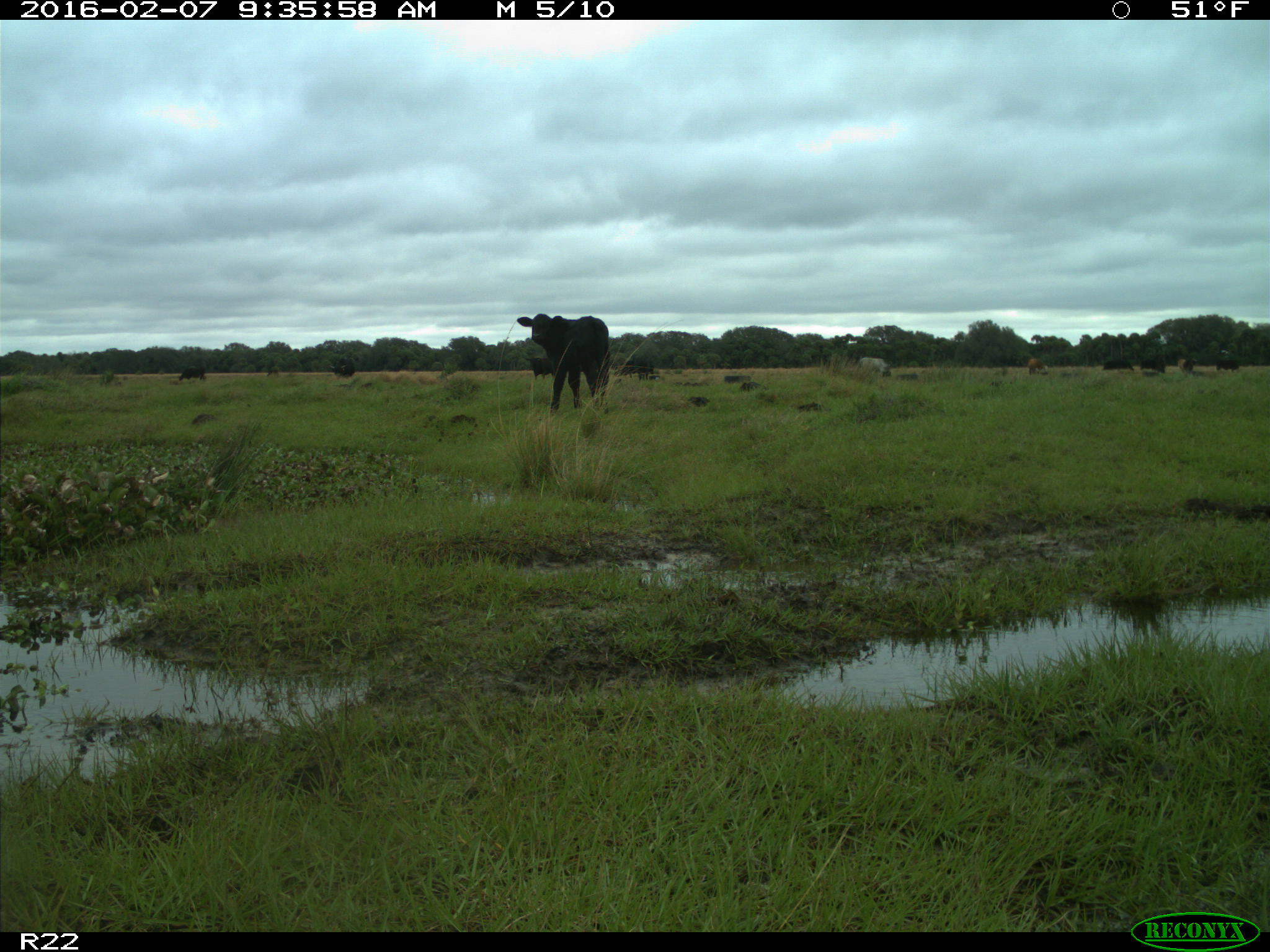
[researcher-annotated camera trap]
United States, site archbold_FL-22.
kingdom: Animalia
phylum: Chordata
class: Mammalia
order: Artiodactyla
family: Bovidae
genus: Bos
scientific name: Bos taurus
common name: domestic cow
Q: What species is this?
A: Bos taurus (domestic cow).